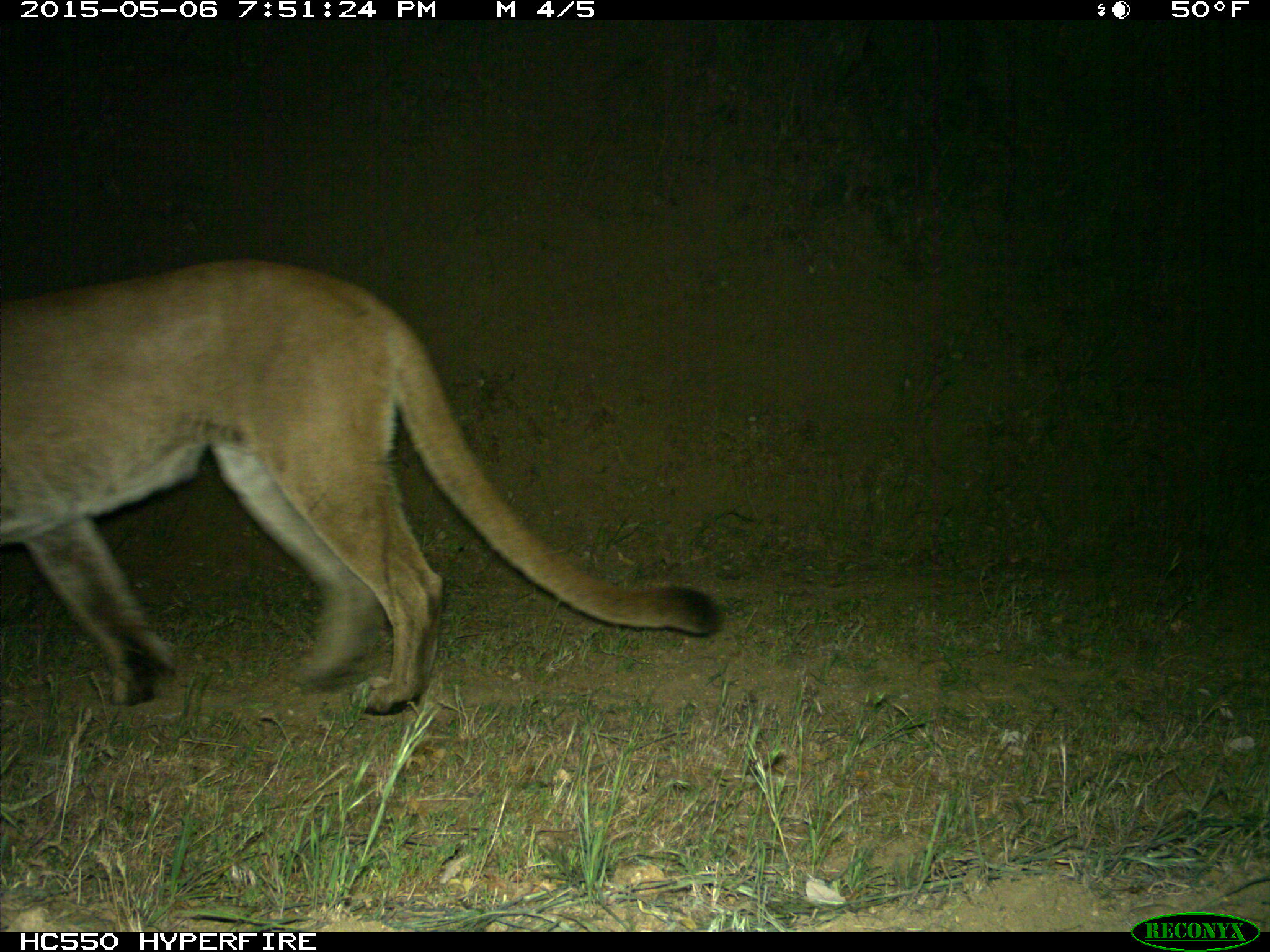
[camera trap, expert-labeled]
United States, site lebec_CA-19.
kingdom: Animalia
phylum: Chordata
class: Mammalia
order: Carnivora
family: Felidae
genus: Puma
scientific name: Puma concolor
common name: mountain lion